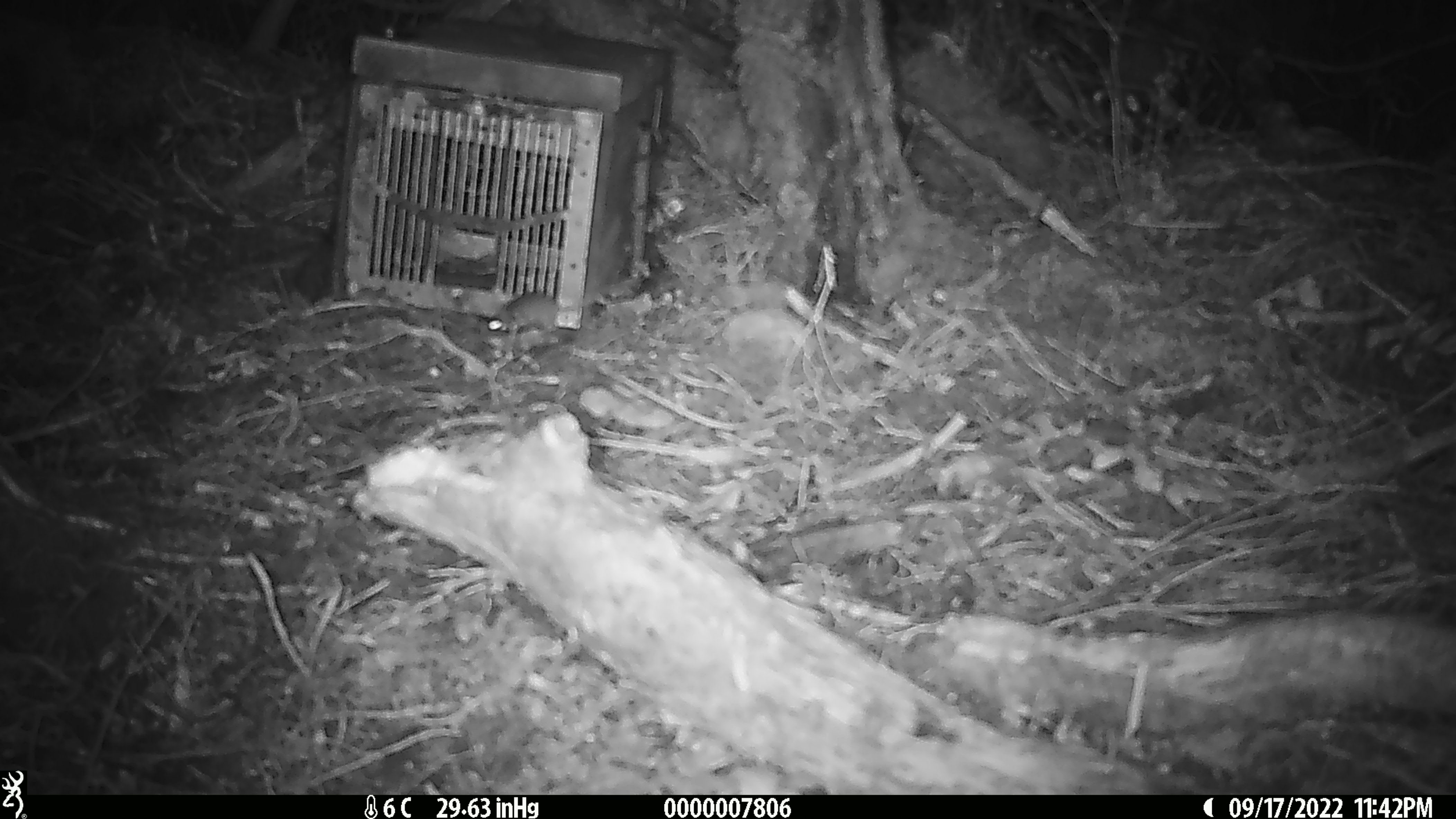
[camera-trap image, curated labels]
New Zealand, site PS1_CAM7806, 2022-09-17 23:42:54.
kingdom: Animalia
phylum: Chordata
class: Mammalia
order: Rodentia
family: Muridae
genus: Mus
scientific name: Mus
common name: mouse